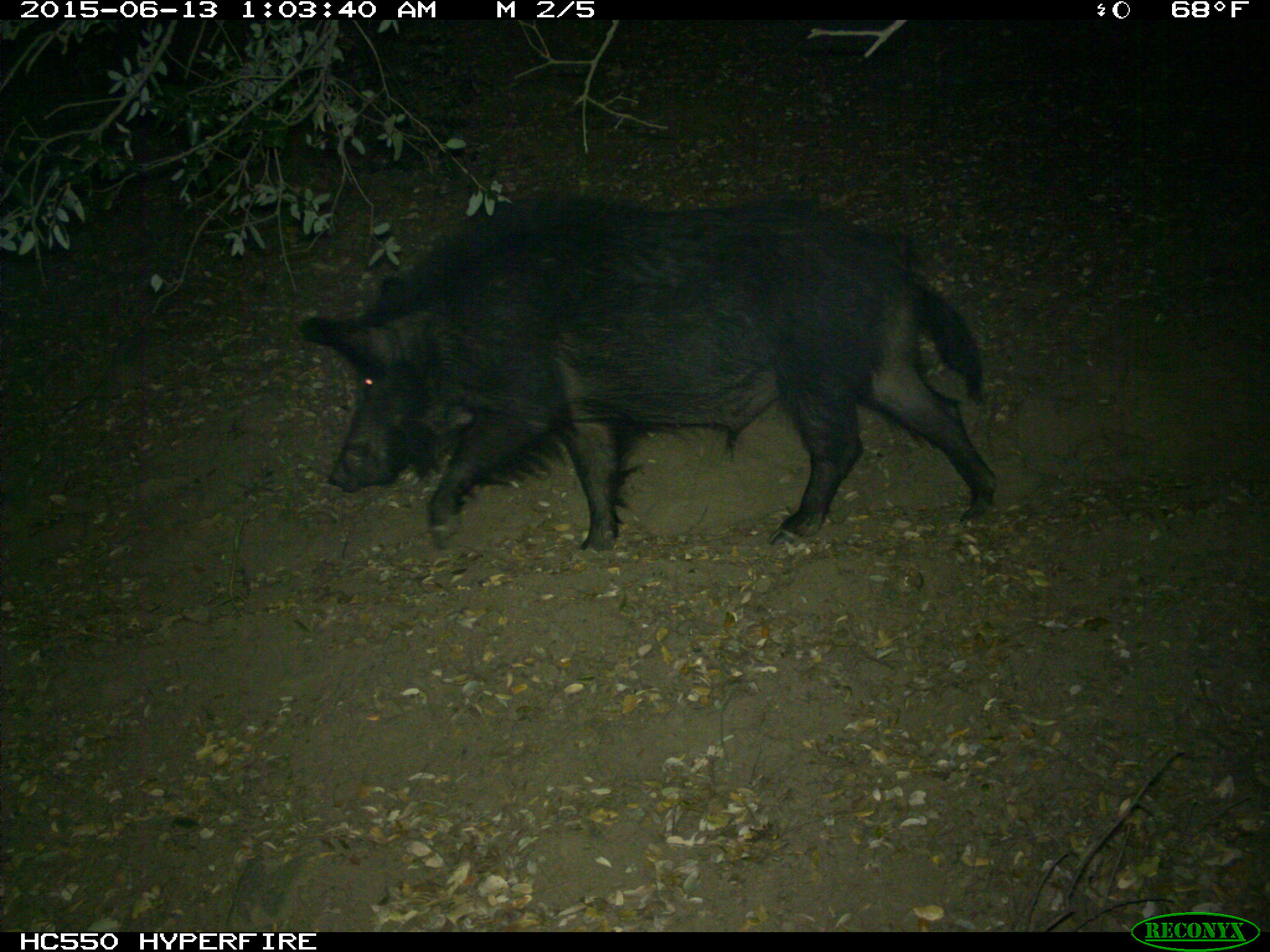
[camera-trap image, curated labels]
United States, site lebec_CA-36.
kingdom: Animalia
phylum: Chordata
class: Mammalia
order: Artiodactyla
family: Suidae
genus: Sus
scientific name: Sus scrofa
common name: wild boar